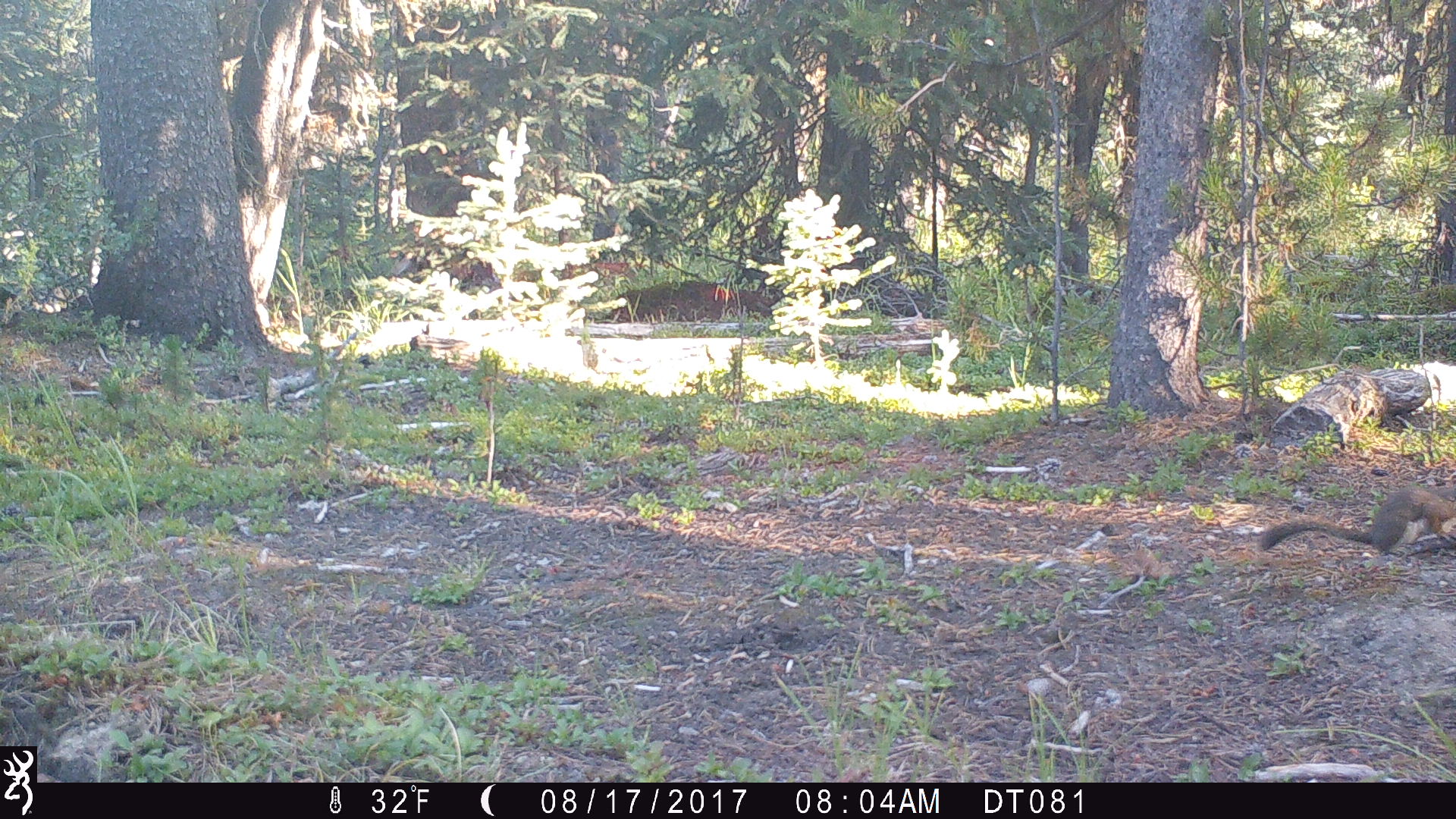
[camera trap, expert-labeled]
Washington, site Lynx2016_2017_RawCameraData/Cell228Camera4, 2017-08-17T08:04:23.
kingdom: Animalia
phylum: Chordata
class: Mammalia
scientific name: Mammalia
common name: small mammal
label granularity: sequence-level